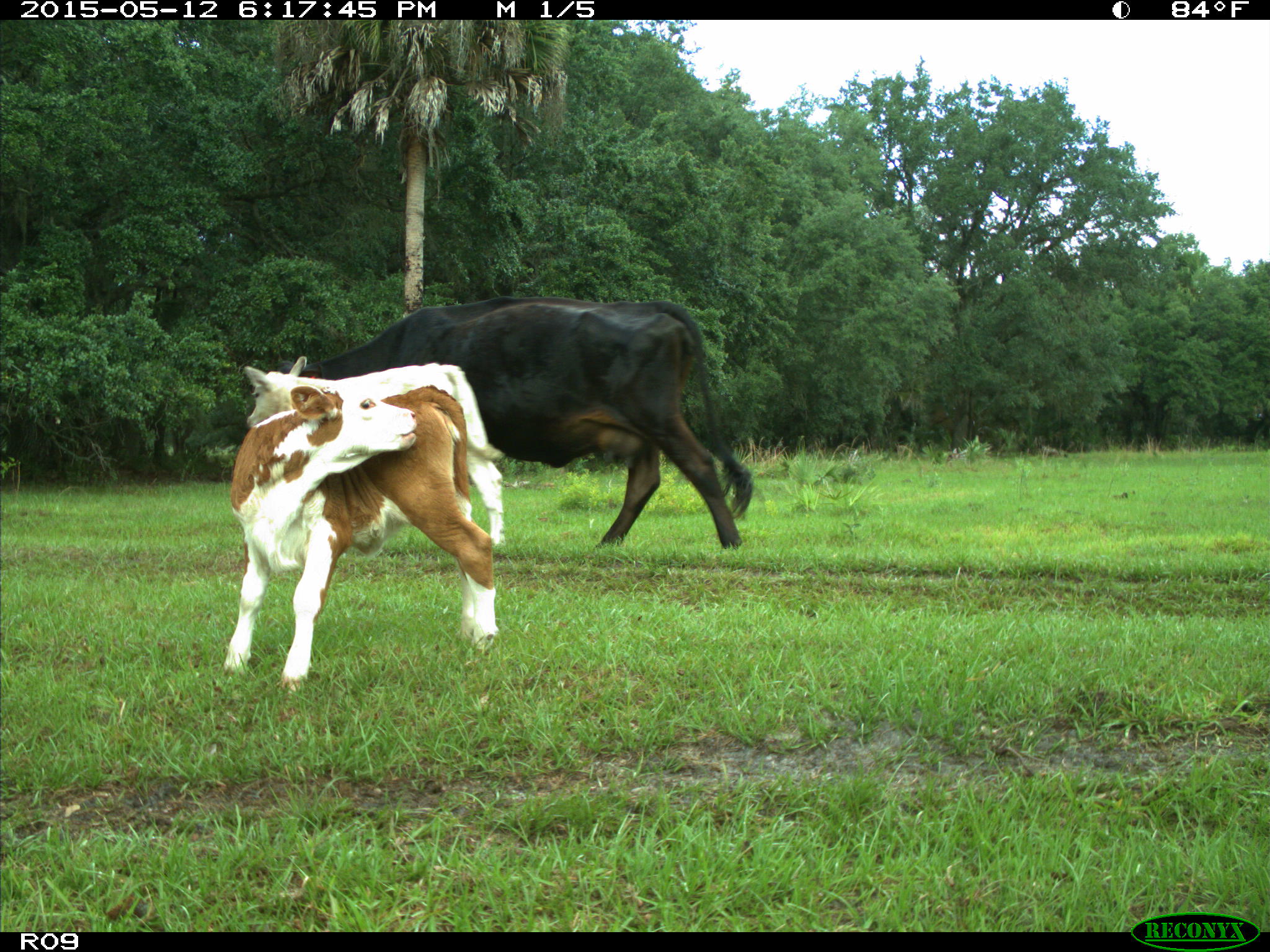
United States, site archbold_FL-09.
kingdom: Animalia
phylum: Chordata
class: Mammalia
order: Artiodactyla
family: Bovidae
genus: Bos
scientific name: Bos taurus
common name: domestic cow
Bos taurus (domestic cow).